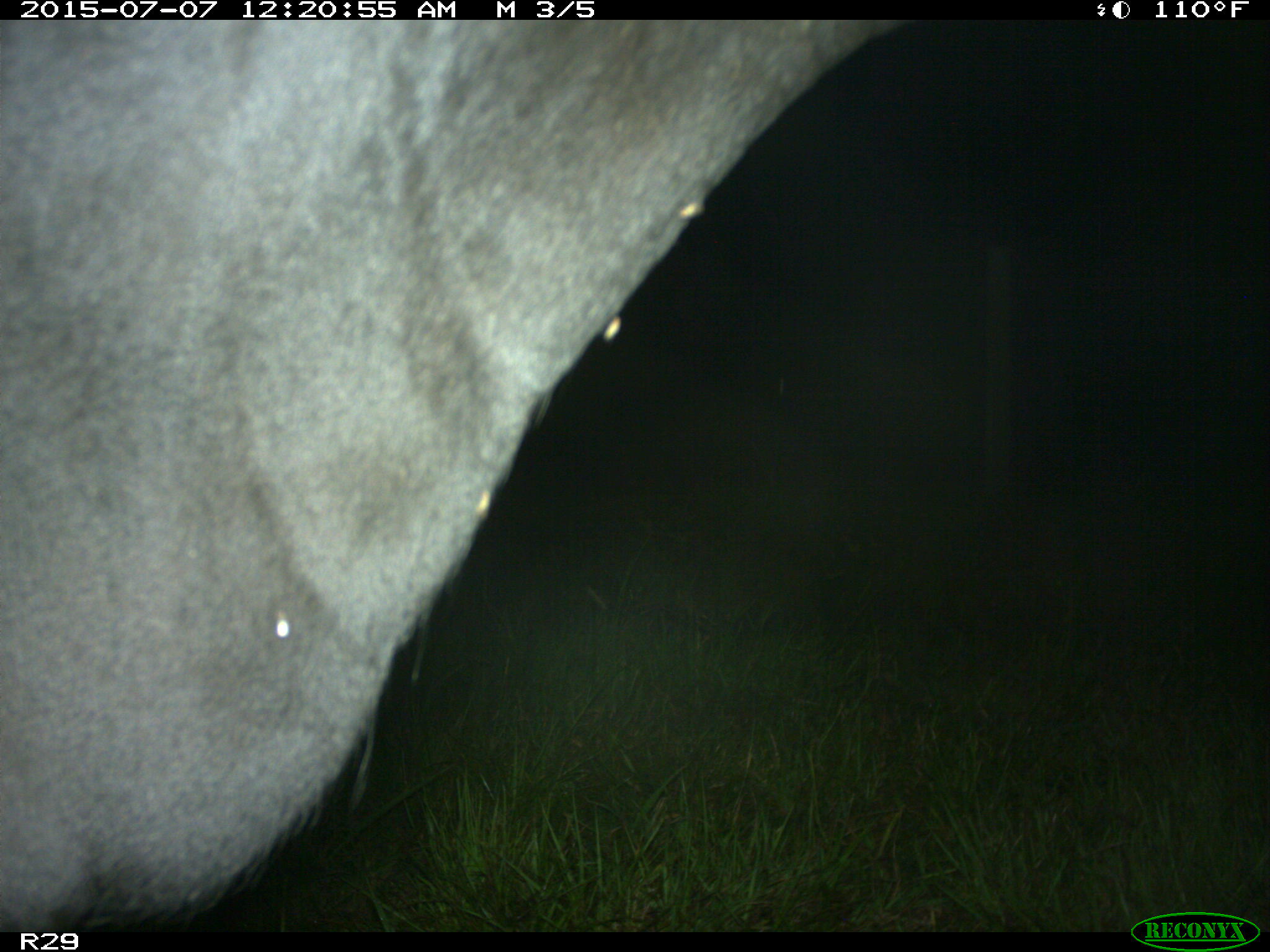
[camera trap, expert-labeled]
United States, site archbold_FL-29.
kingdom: Animalia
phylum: Chordata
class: Mammalia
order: Artiodactyla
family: Bovidae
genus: Bos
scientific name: Bos taurus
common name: domestic cow